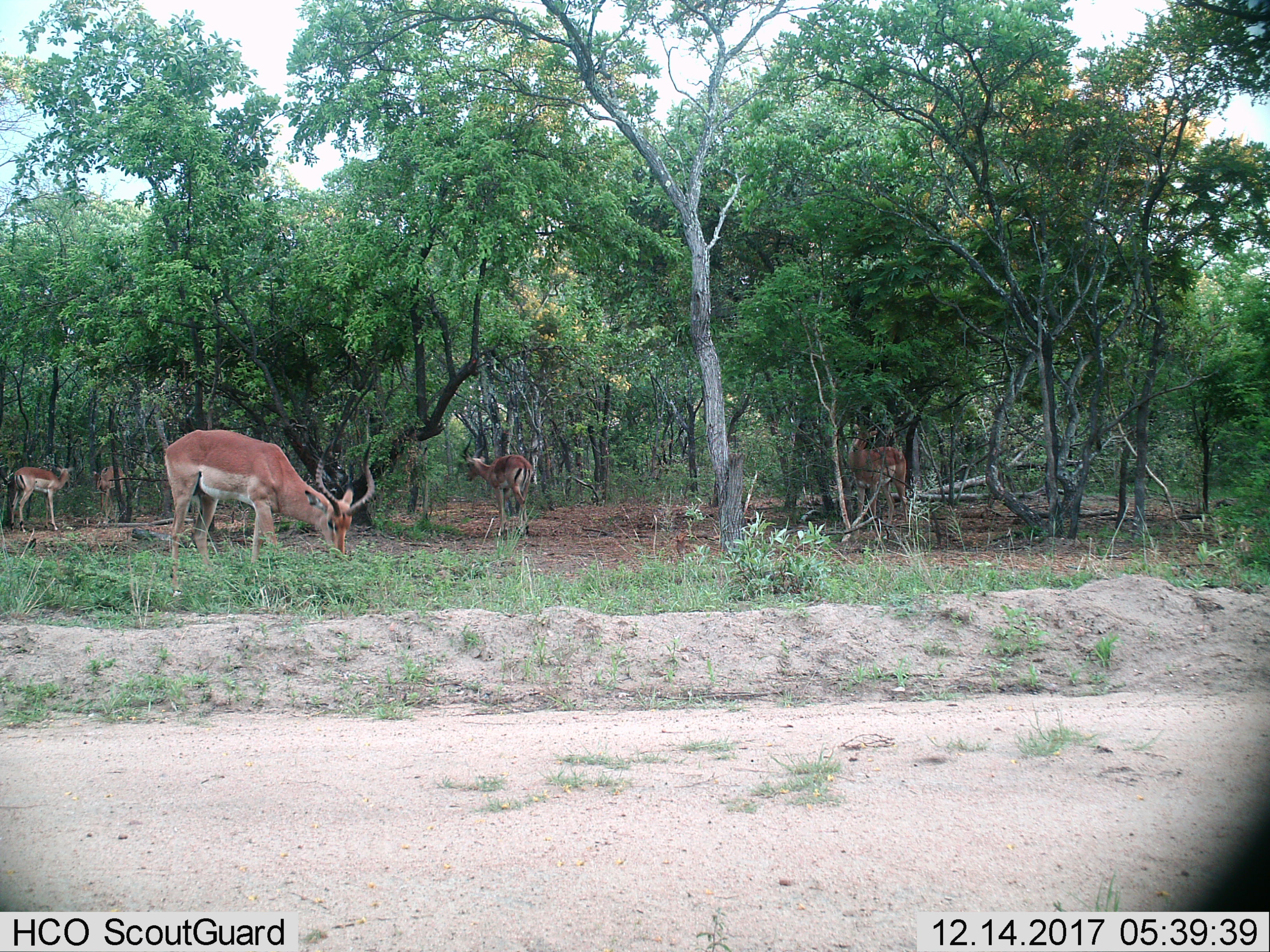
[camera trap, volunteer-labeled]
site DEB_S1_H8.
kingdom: Animalia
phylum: Chordata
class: Mammalia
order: Artiodactyla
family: Bovidae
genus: Aepyceros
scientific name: Aepyceros melampus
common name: impala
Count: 5.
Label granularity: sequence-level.